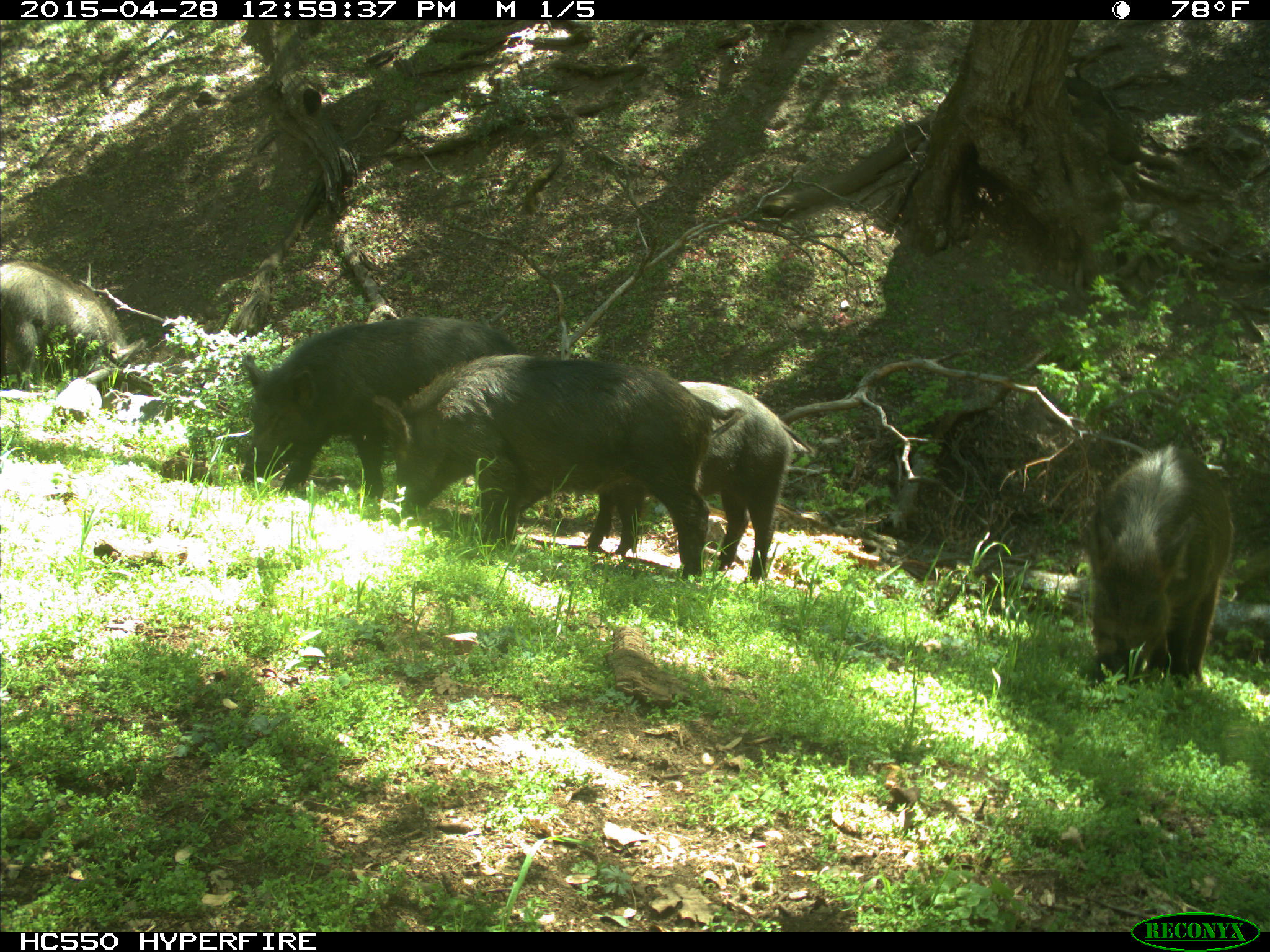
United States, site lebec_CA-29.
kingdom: Animalia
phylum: Chordata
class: Mammalia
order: Artiodactyla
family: Suidae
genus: Sus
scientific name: Sus scrofa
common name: wild boar